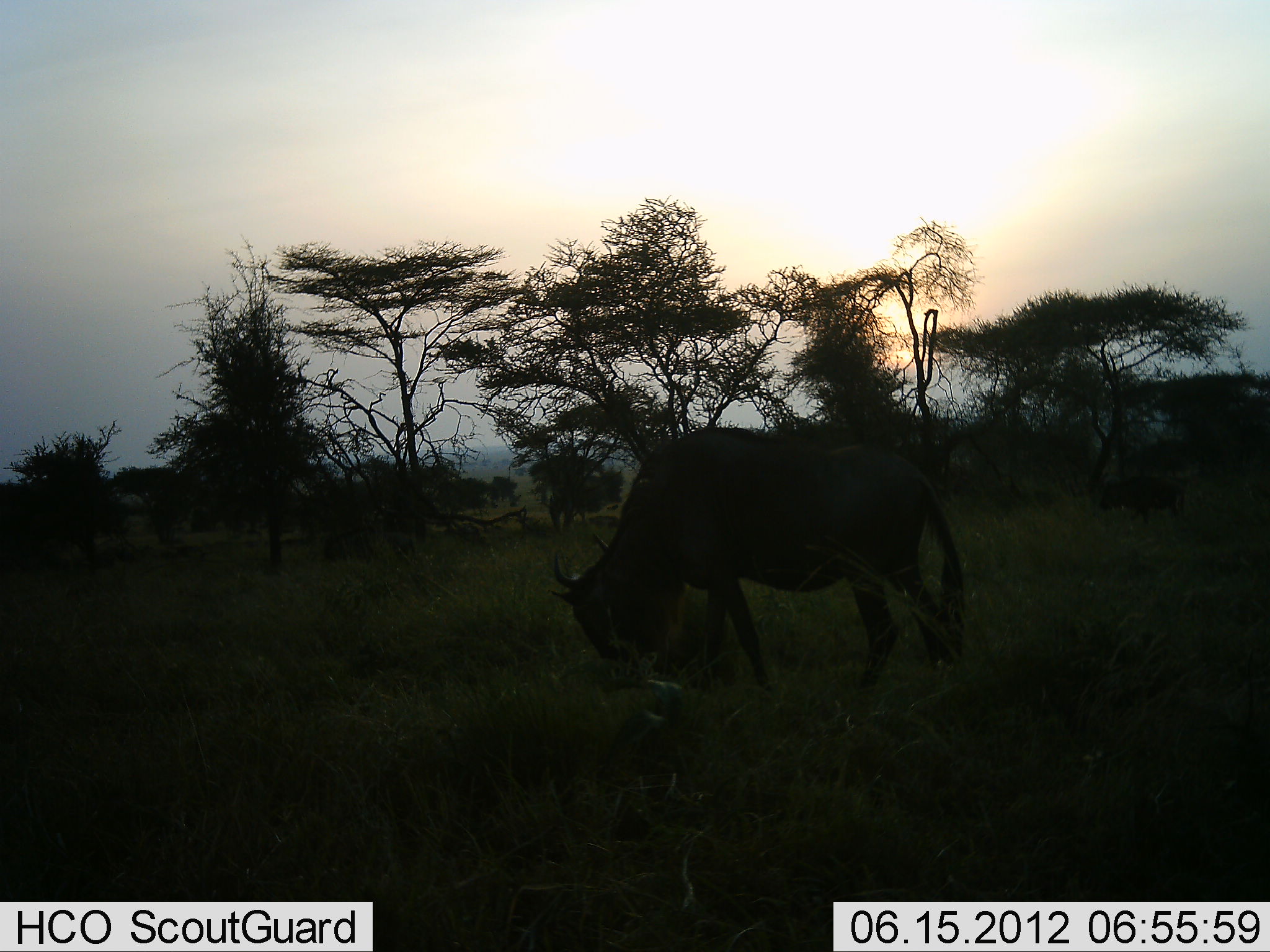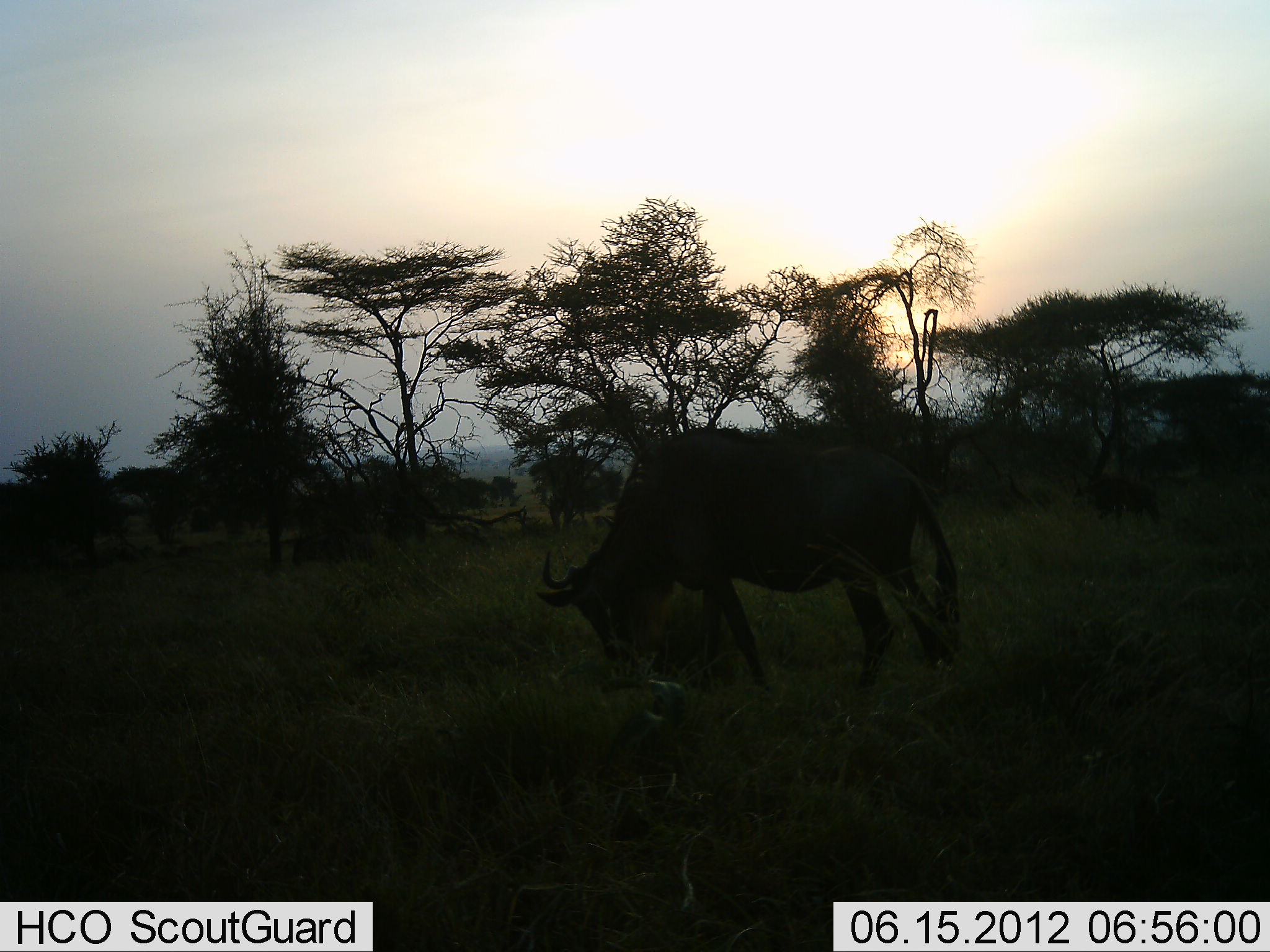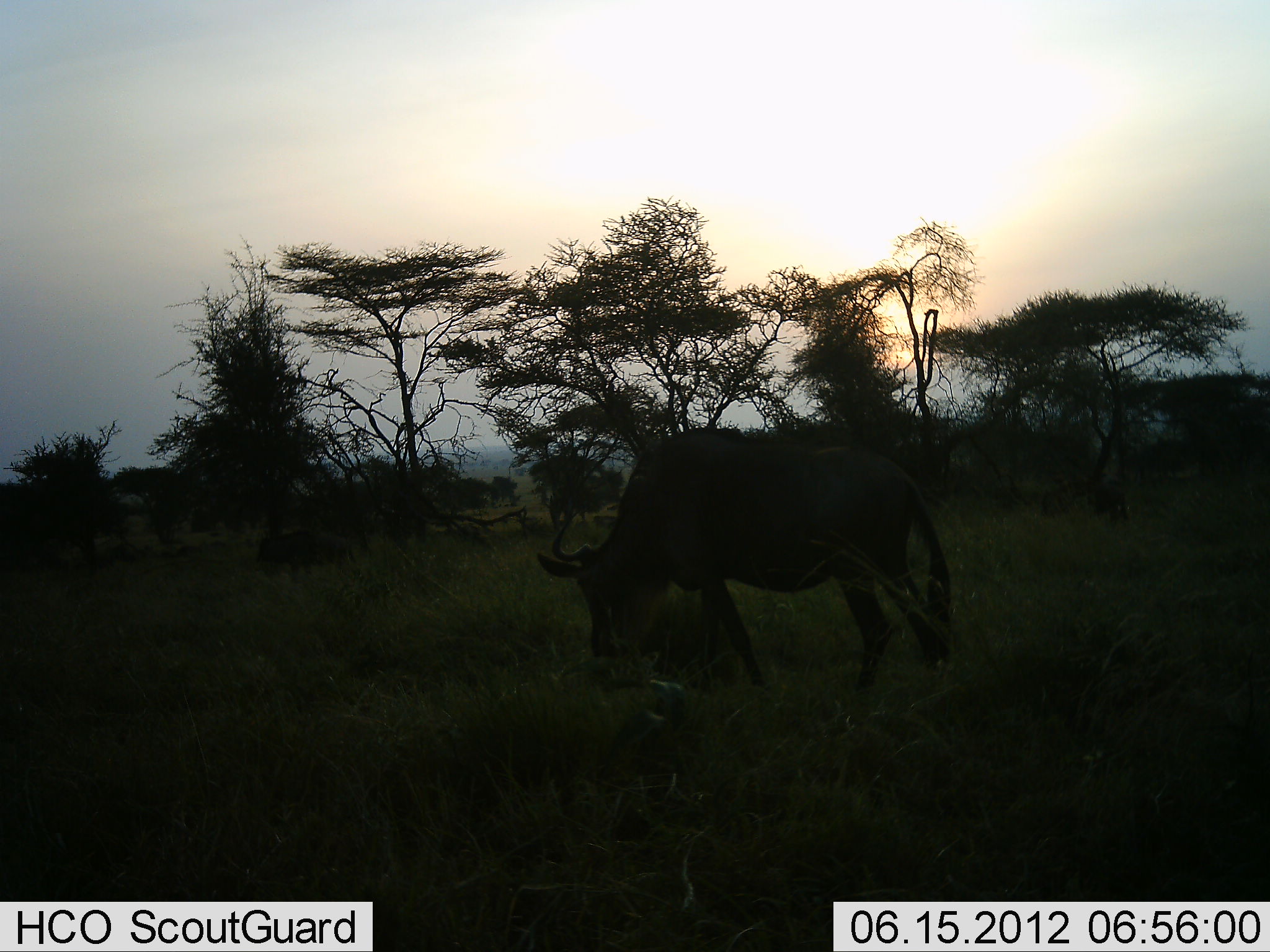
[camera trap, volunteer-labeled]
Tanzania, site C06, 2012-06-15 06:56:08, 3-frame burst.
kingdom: Animalia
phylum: Chordata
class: Mammalia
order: Artiodactyla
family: Bovidae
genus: Connochaetes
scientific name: Connochaetes taurinus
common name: blue wildebeest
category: wildebeest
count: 2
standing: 20%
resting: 0%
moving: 30%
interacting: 0%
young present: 0%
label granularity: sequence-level